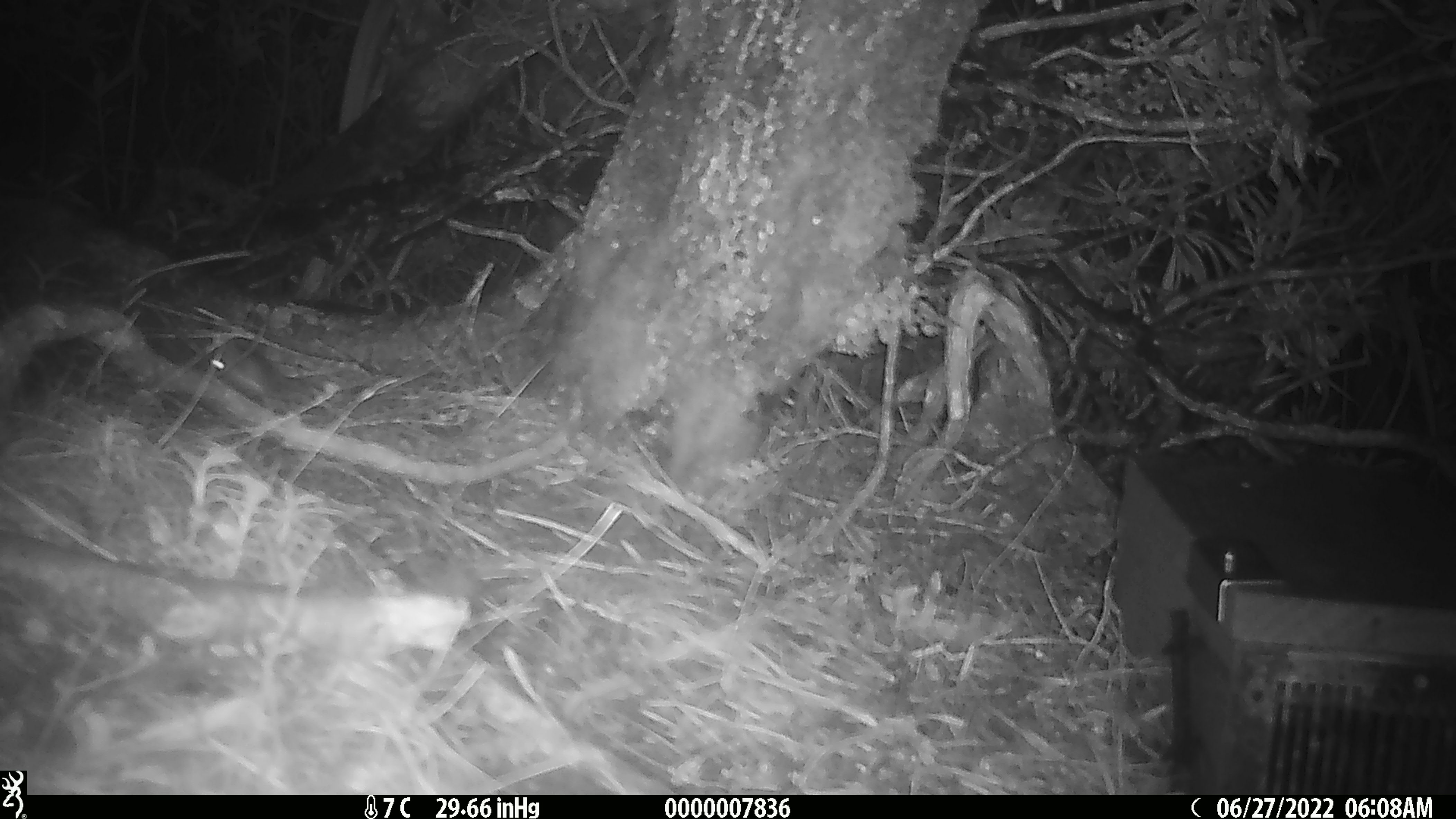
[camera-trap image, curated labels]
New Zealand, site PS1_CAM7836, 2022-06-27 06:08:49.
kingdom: Animalia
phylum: Chordata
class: Mammalia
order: Rodentia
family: Muridae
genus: Mus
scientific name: Mus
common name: mouse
Mouse (Mus).